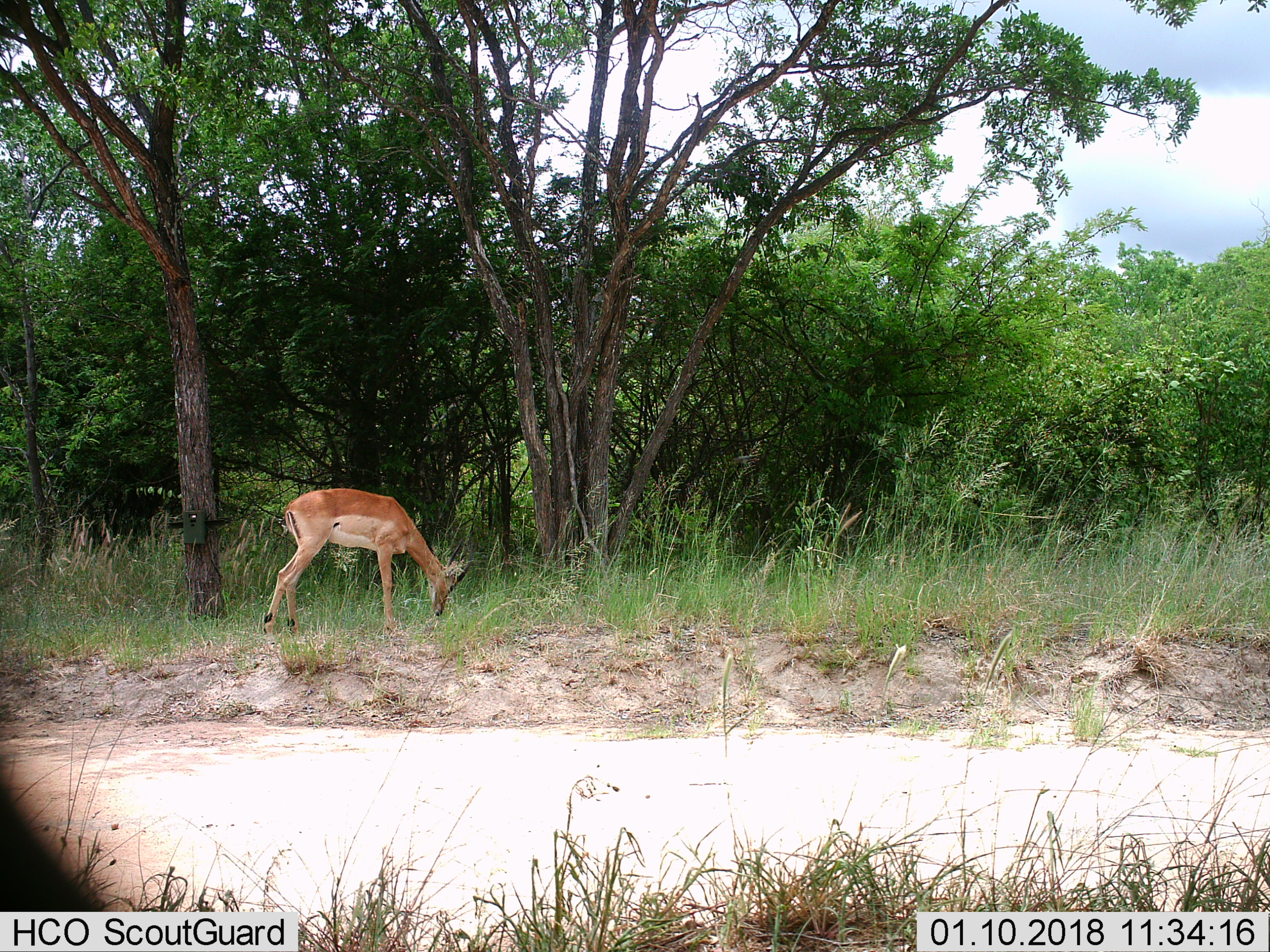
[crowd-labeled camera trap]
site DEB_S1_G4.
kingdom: Animalia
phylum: Chordata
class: Mammalia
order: Artiodactyla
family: Bovidae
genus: Aepyceros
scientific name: Aepyceros melampus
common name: impala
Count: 1.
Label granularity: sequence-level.